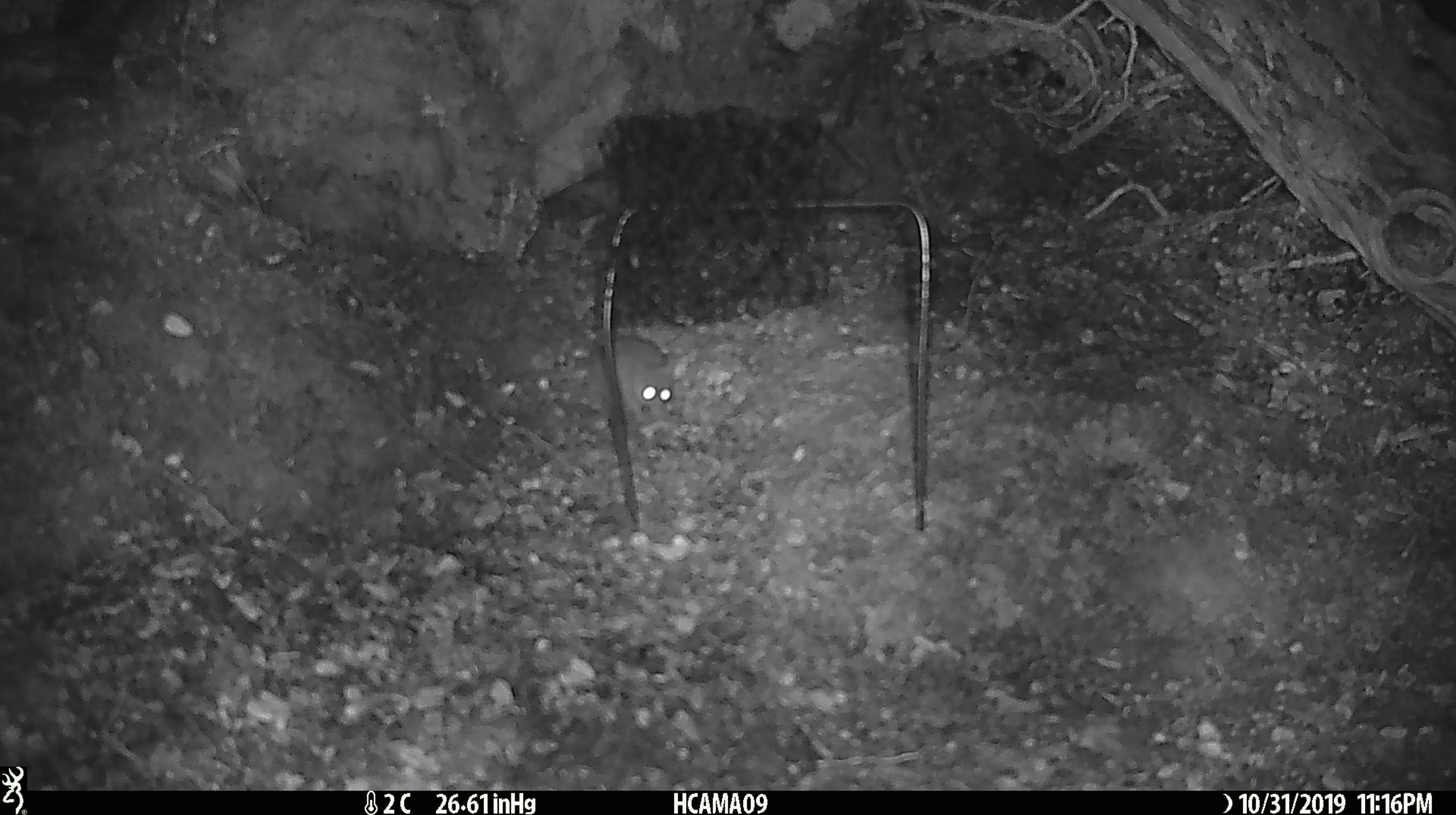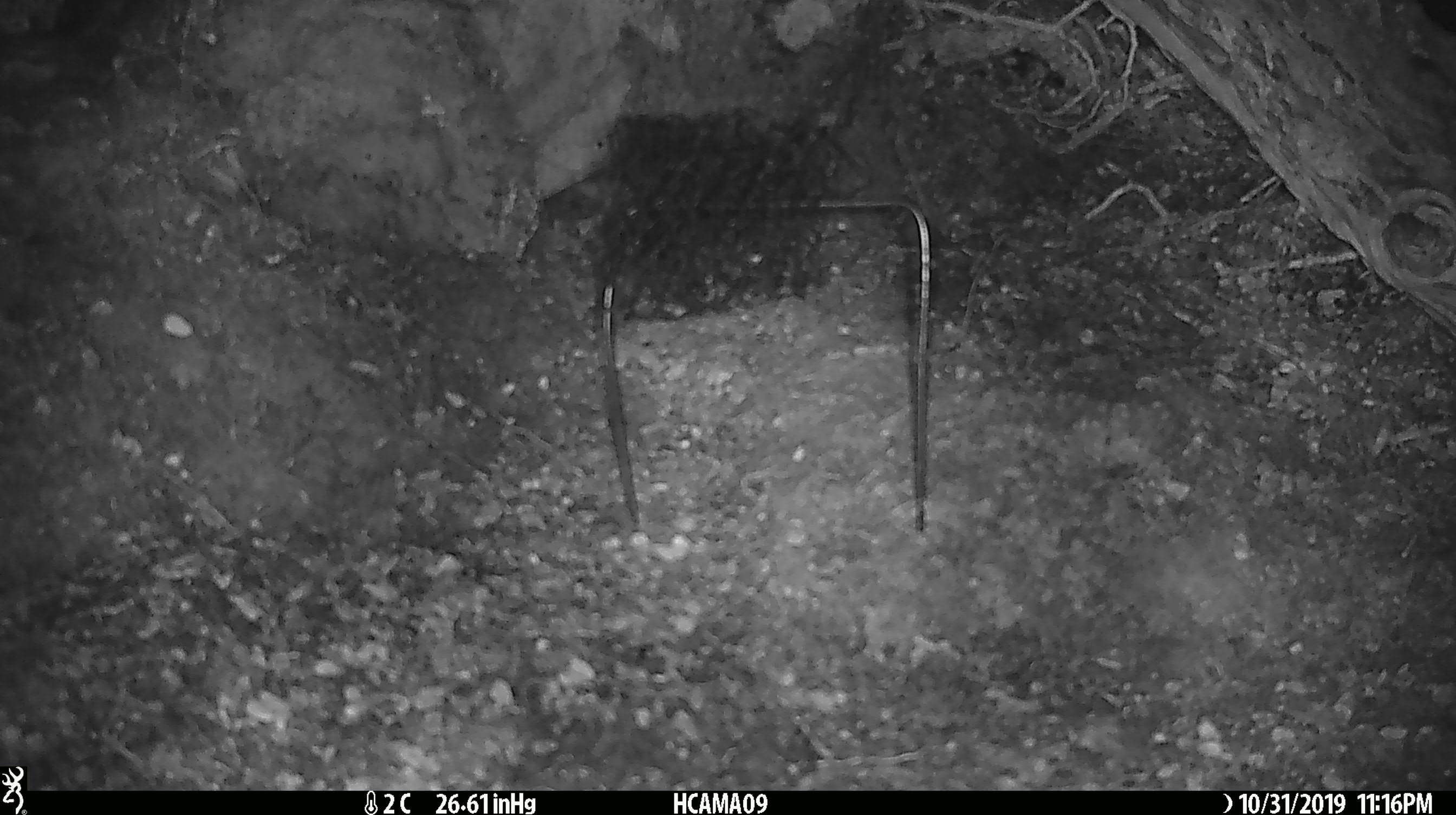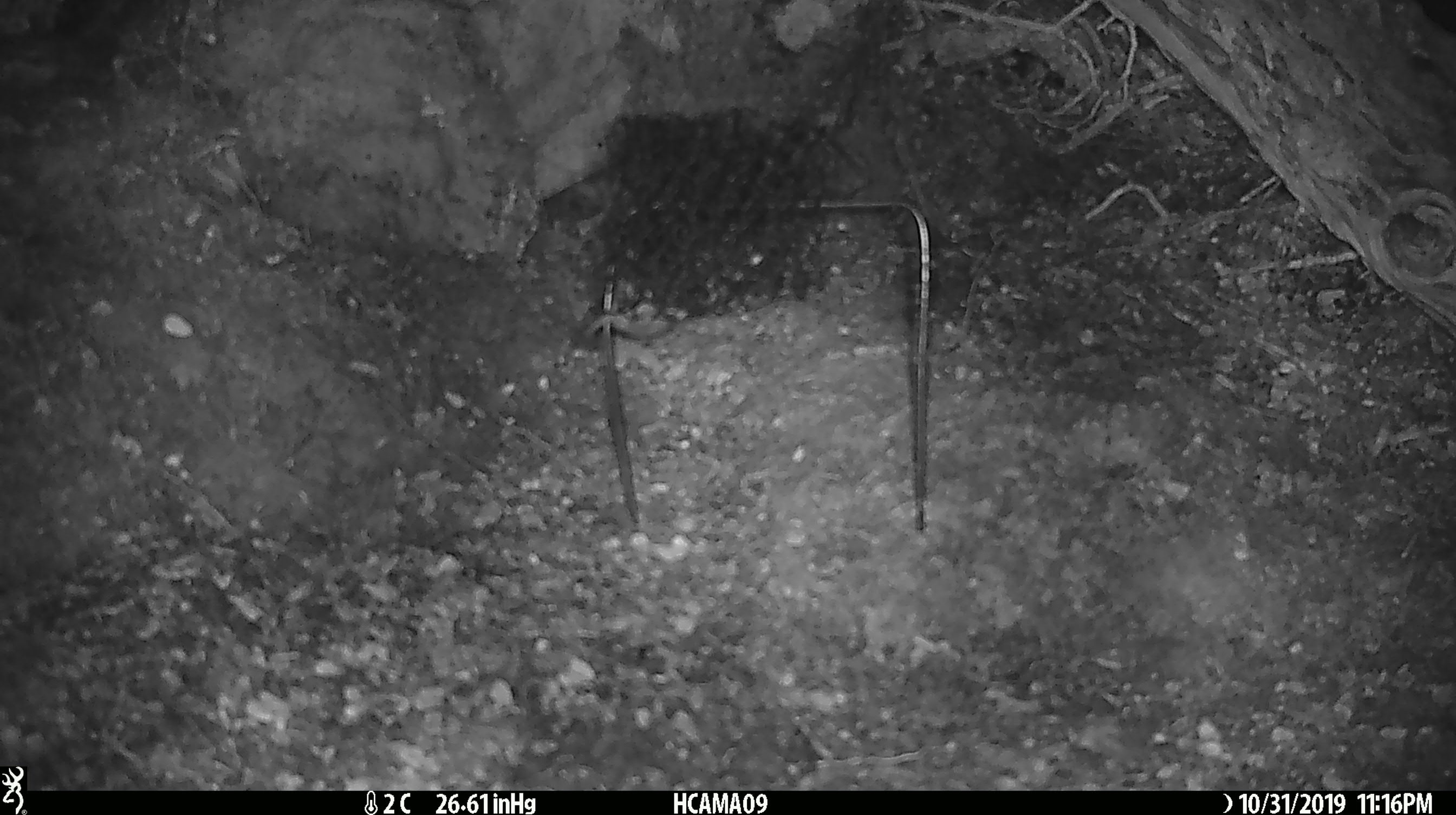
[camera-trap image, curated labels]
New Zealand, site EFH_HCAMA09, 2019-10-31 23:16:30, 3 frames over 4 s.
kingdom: Animalia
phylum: Chordata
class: Mammalia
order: Rodentia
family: Muridae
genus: Mus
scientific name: Mus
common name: mouse